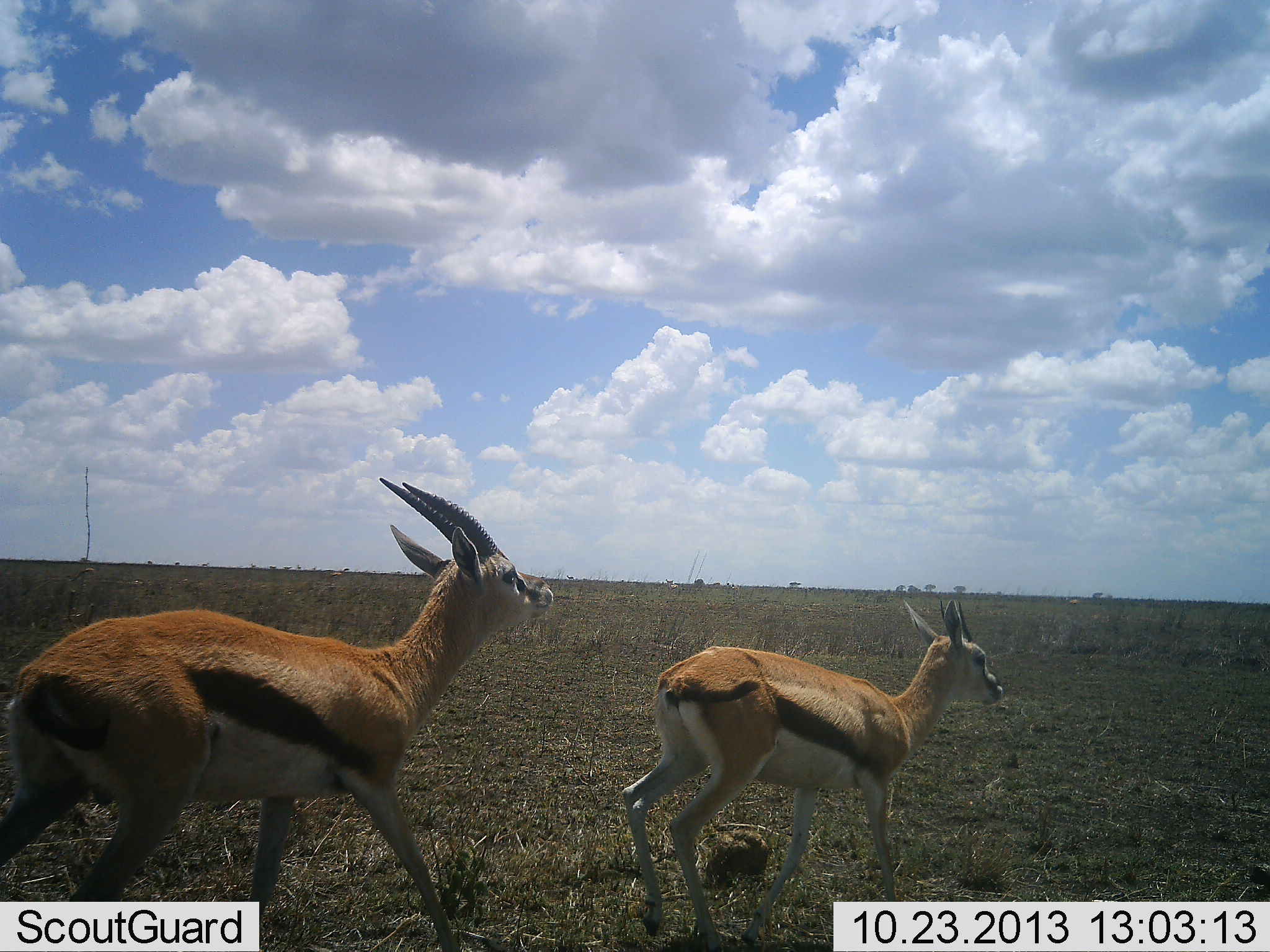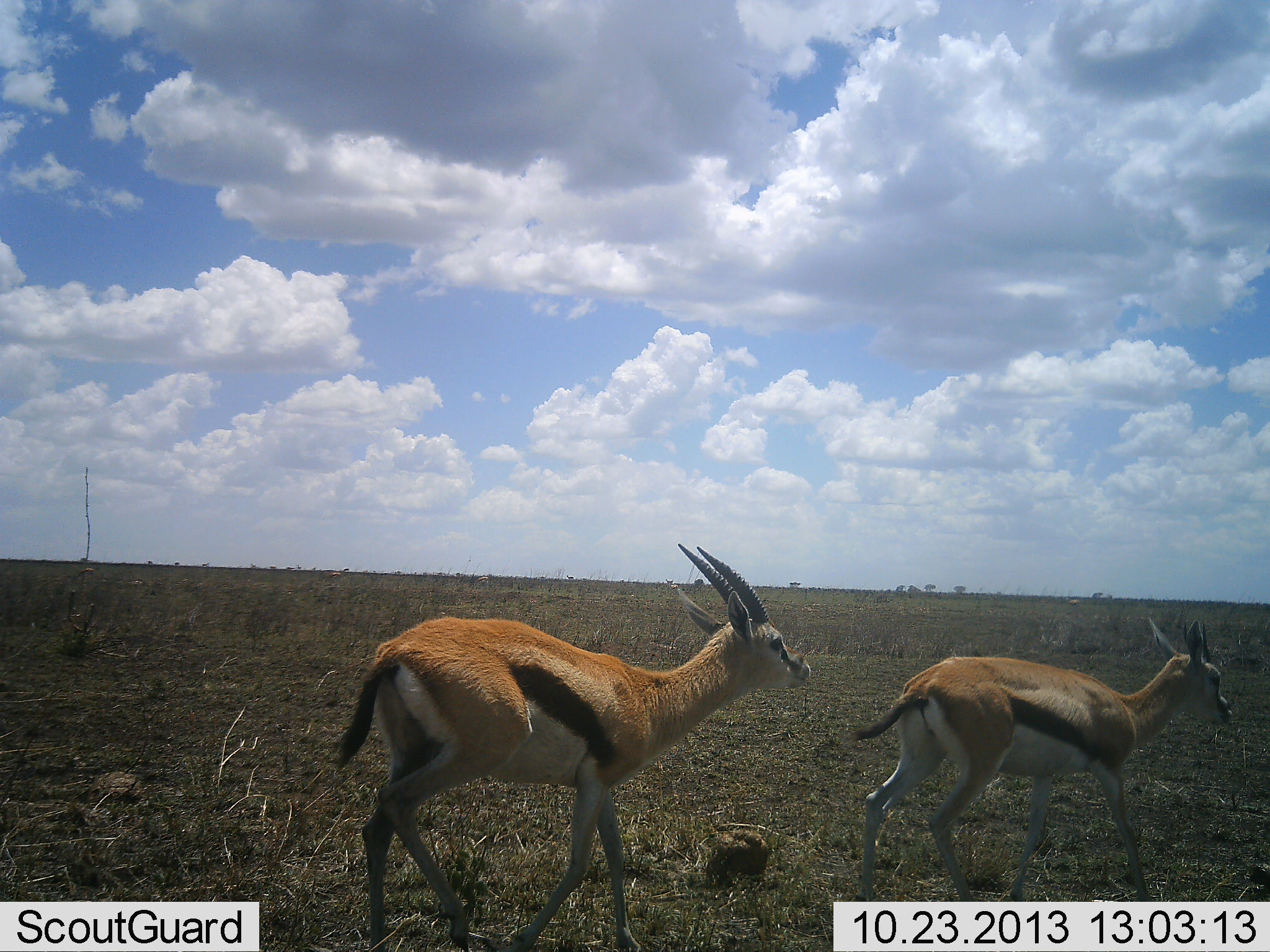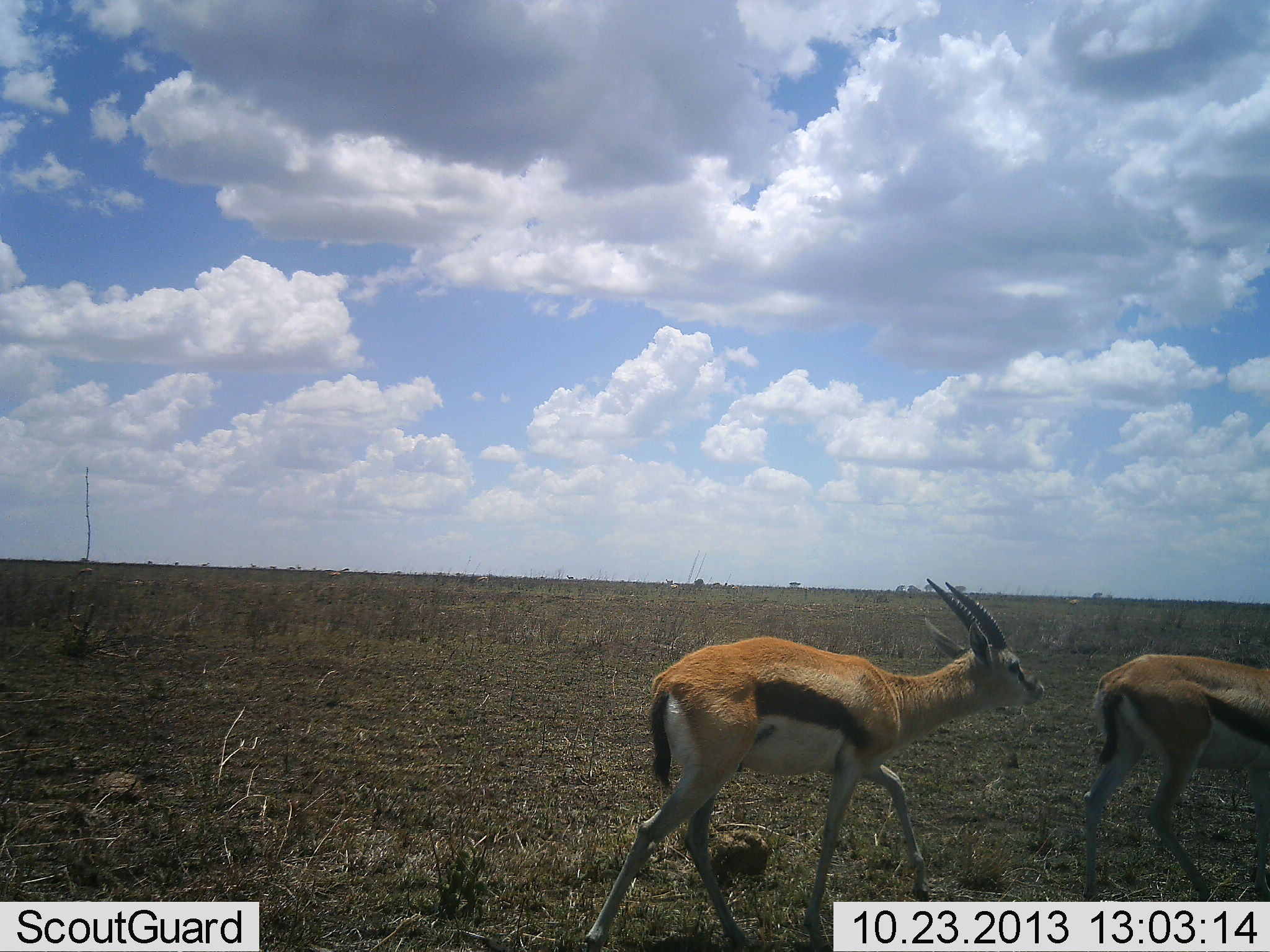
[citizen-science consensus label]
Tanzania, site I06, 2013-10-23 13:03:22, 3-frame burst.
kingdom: Animalia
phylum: Chordata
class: Mammalia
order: Artiodactyla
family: Bovidae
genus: Eudorcas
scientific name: Eudorcas thomsonii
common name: thomson's gazelle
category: gazellethomsons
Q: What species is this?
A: Gazellethomsons (thomson's gazelle) (Eudorcas thomsonii).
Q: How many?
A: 2.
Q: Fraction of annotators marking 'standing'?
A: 4%.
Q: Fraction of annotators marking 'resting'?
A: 0%.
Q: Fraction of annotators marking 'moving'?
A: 92%.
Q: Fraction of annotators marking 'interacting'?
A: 12%.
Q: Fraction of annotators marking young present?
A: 0%.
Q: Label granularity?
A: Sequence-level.